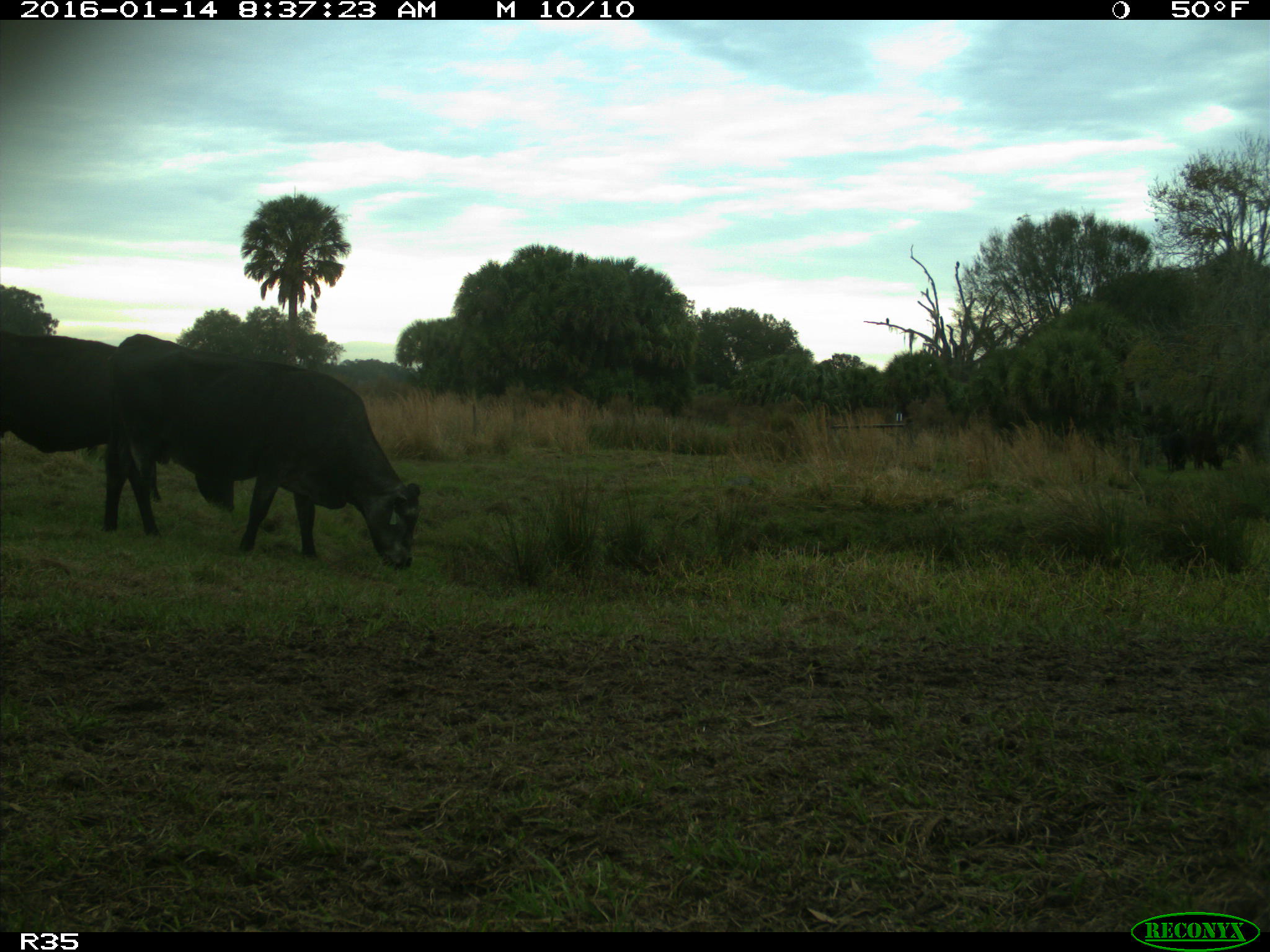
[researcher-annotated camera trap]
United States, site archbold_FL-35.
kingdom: Animalia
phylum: Chordata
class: Mammalia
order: Artiodactyla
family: Bovidae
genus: Bos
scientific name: Bos taurus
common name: domestic cow